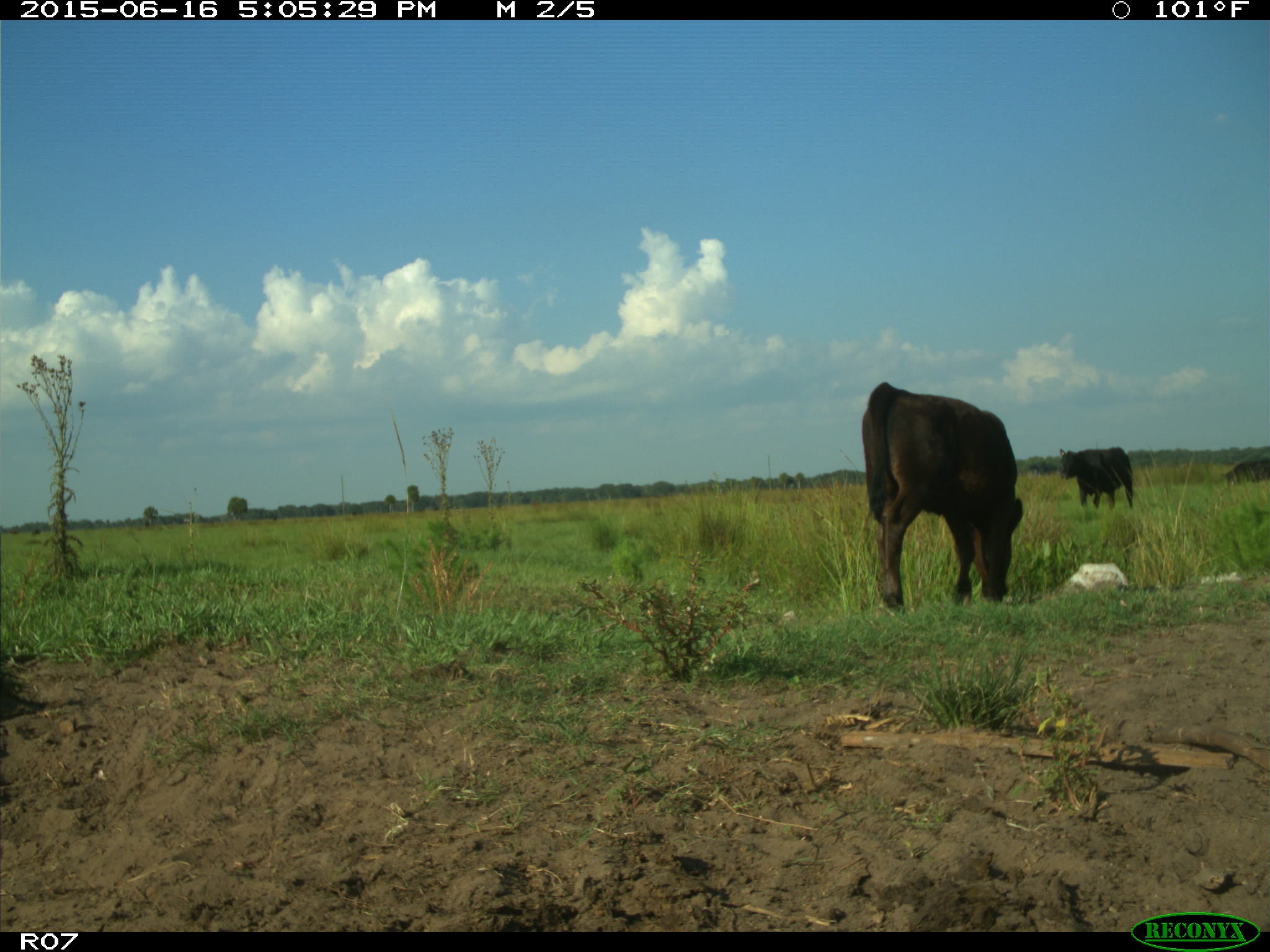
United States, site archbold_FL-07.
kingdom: Animalia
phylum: Chordata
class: Mammalia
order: Artiodactyla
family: Bovidae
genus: Bos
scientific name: Bos taurus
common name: domestic cow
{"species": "Bos taurus (domestic cow)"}